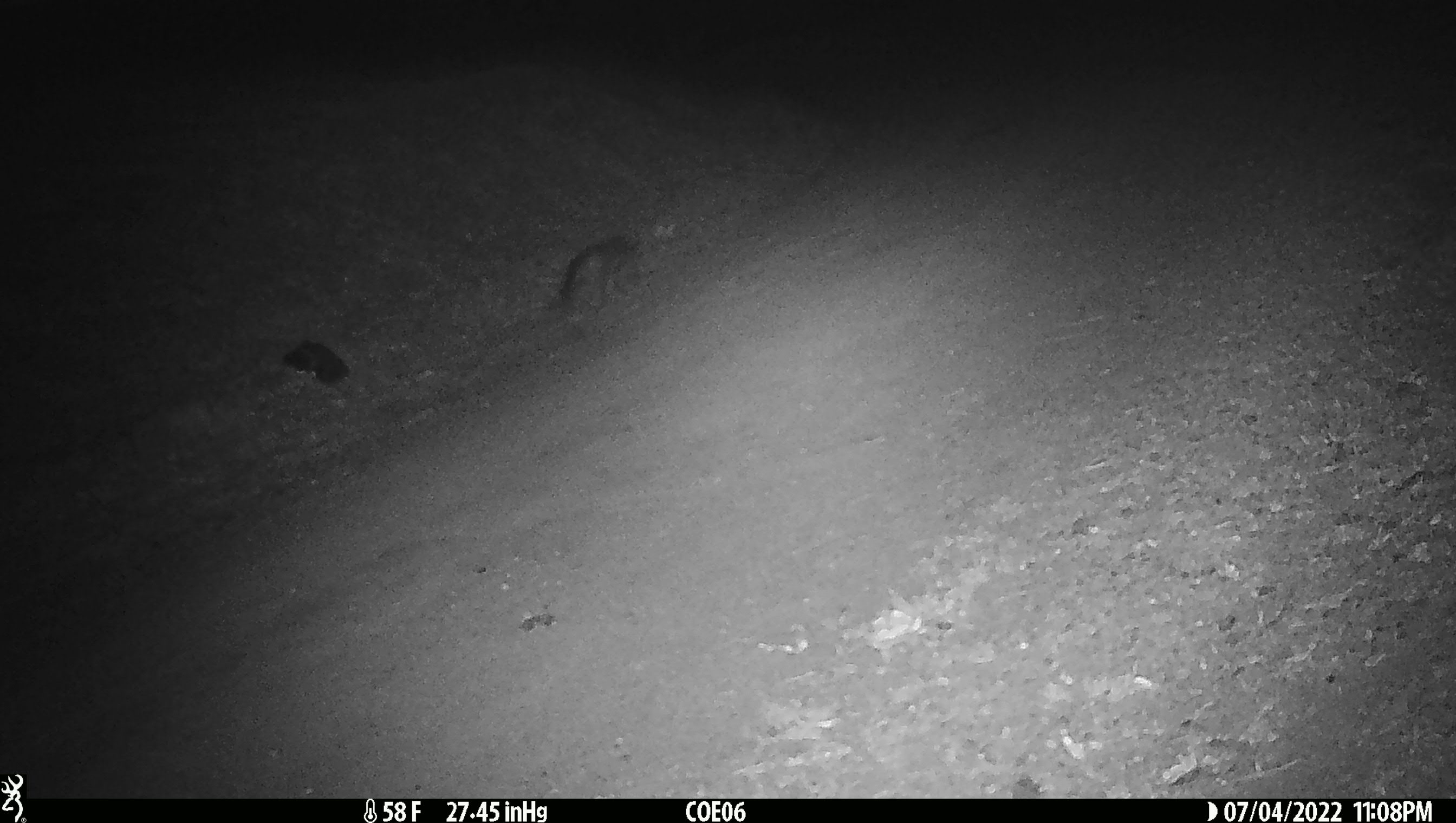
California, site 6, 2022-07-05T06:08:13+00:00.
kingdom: Animalia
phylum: Chordata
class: Mammalia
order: Carnivora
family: Canidae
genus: Urocyon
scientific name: Urocyon cinereoargenteus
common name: gray fox